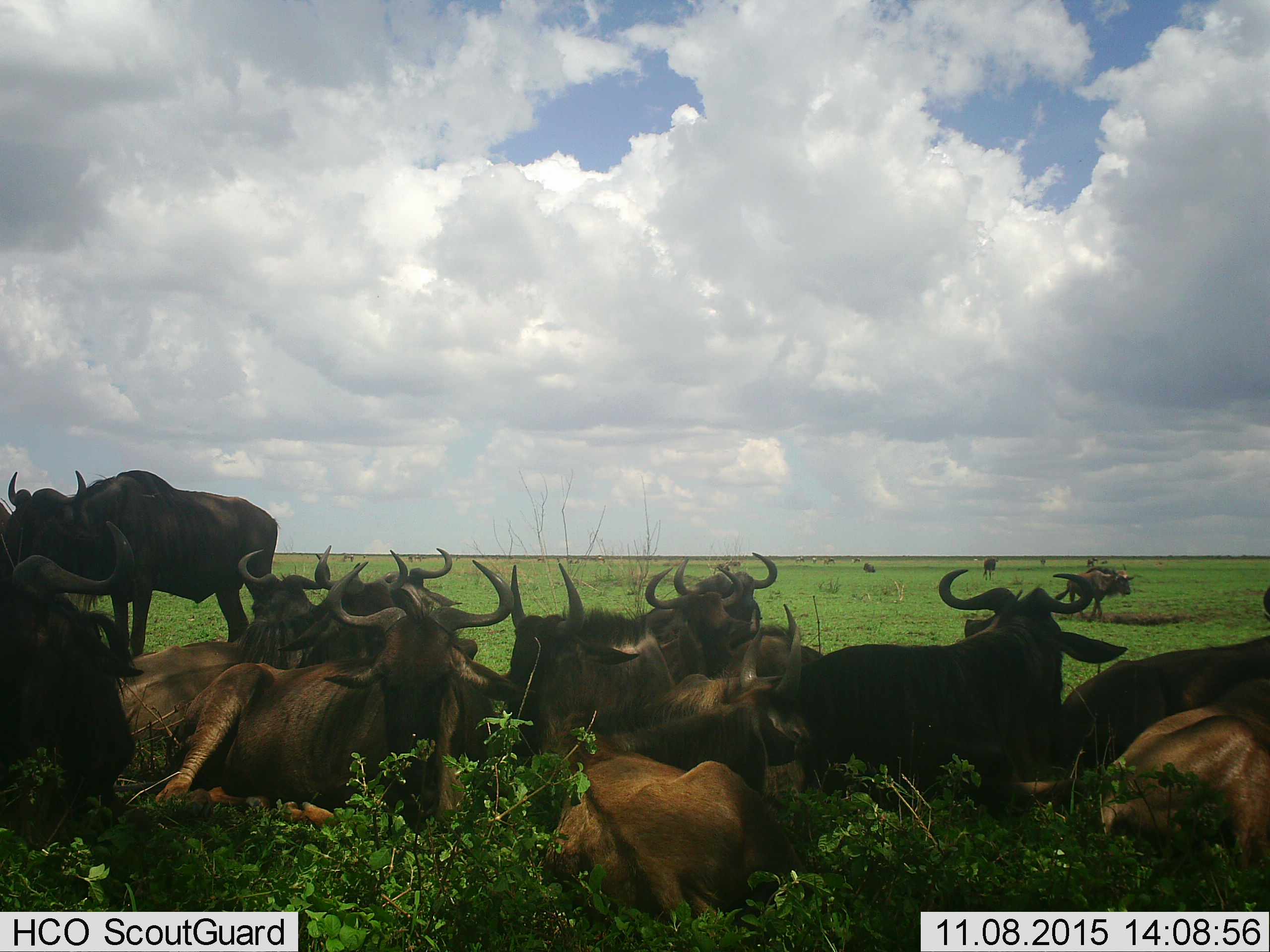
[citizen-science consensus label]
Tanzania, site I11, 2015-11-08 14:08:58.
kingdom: Animalia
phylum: Chordata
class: Mammalia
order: Artiodactyla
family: Bovidae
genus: Syncerus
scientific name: Syncerus caffer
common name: cape buffalo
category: buffalo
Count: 10.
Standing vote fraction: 33%.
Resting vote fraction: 0%.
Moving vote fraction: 67%.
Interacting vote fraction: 0%.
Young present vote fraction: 67%.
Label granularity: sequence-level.